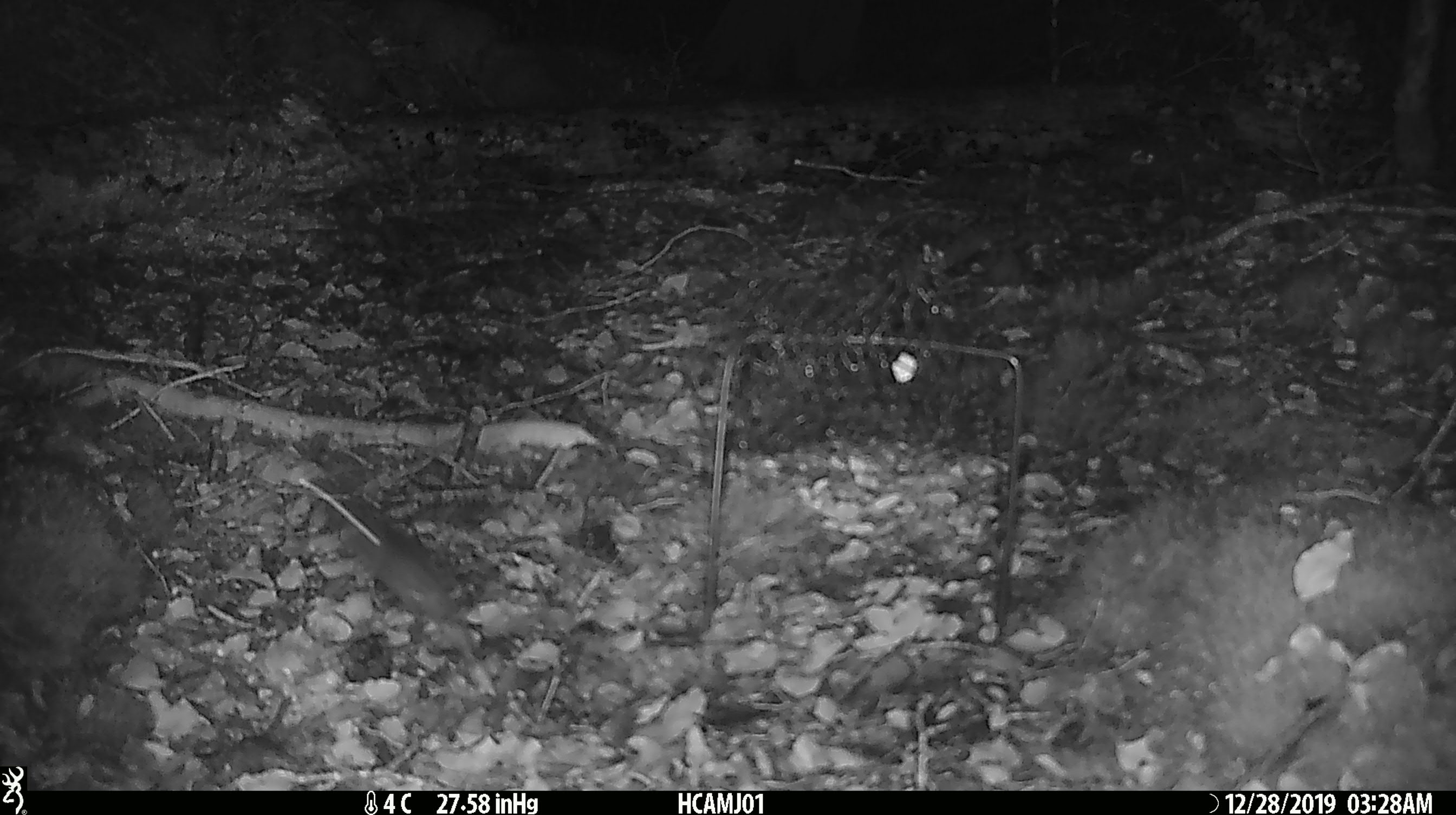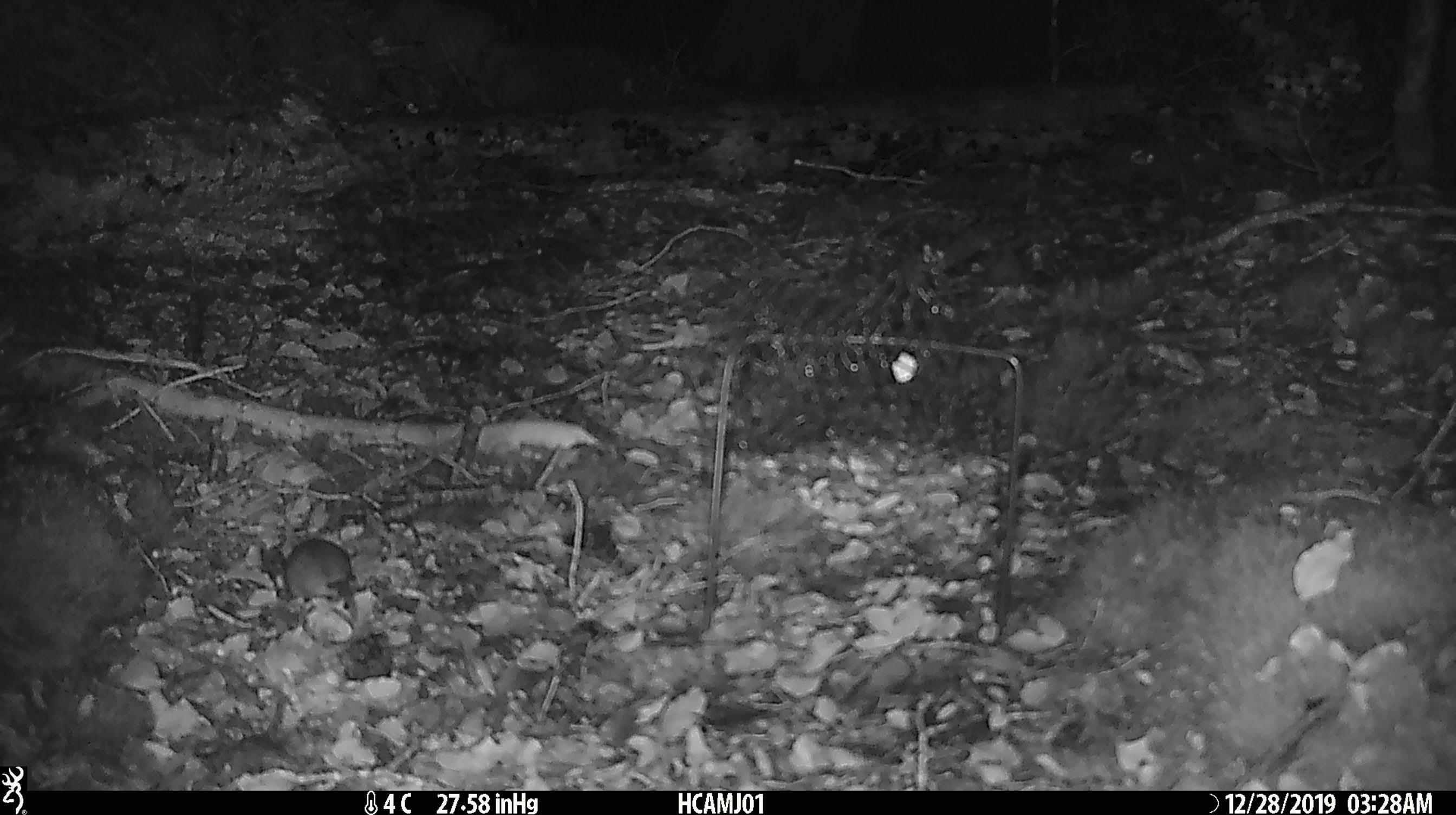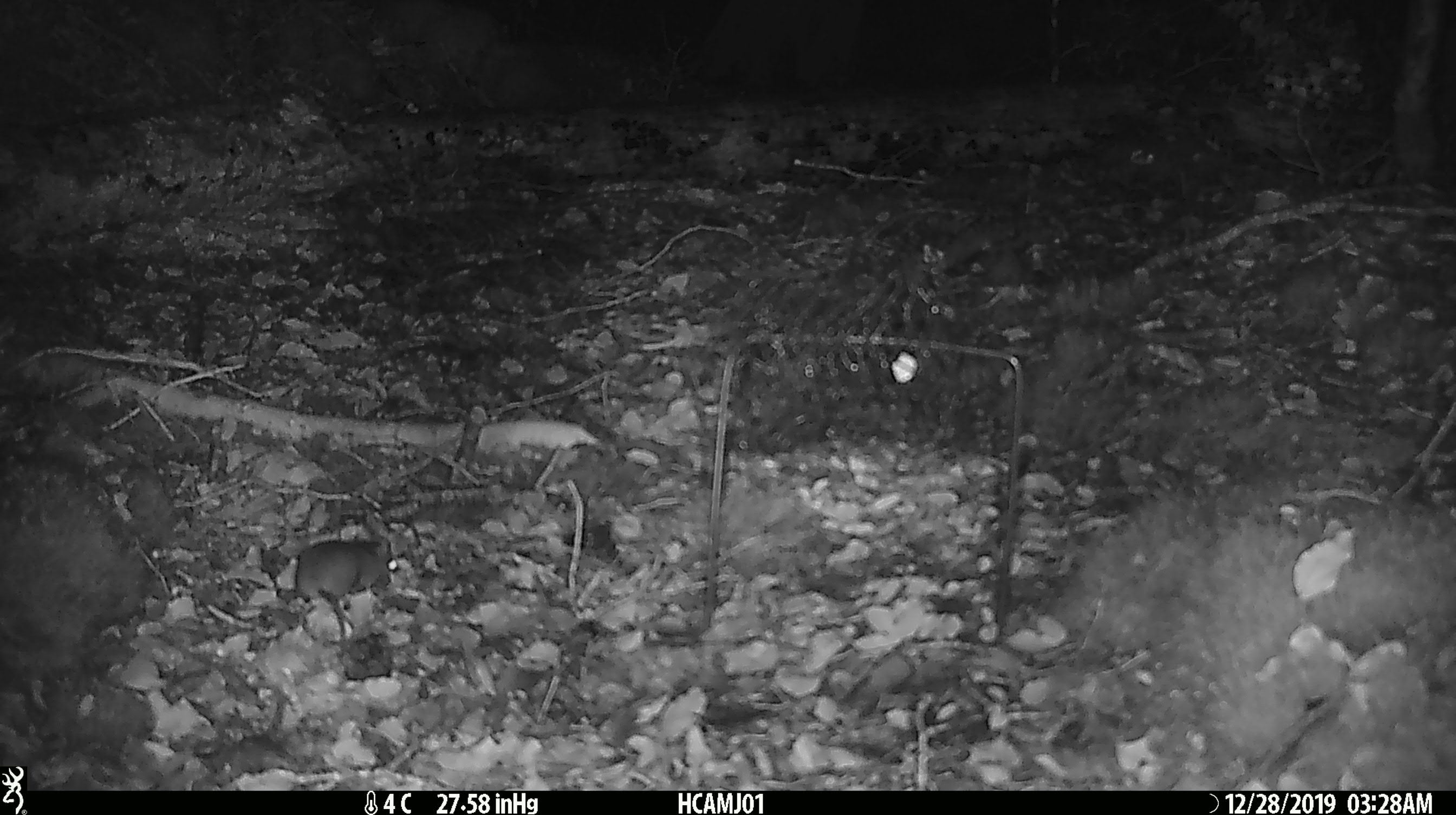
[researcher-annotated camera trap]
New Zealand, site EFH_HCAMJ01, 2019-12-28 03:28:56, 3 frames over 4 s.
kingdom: Animalia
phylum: Chordata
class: Mammalia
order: Rodentia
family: Muridae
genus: Mus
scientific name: Mus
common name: mouse